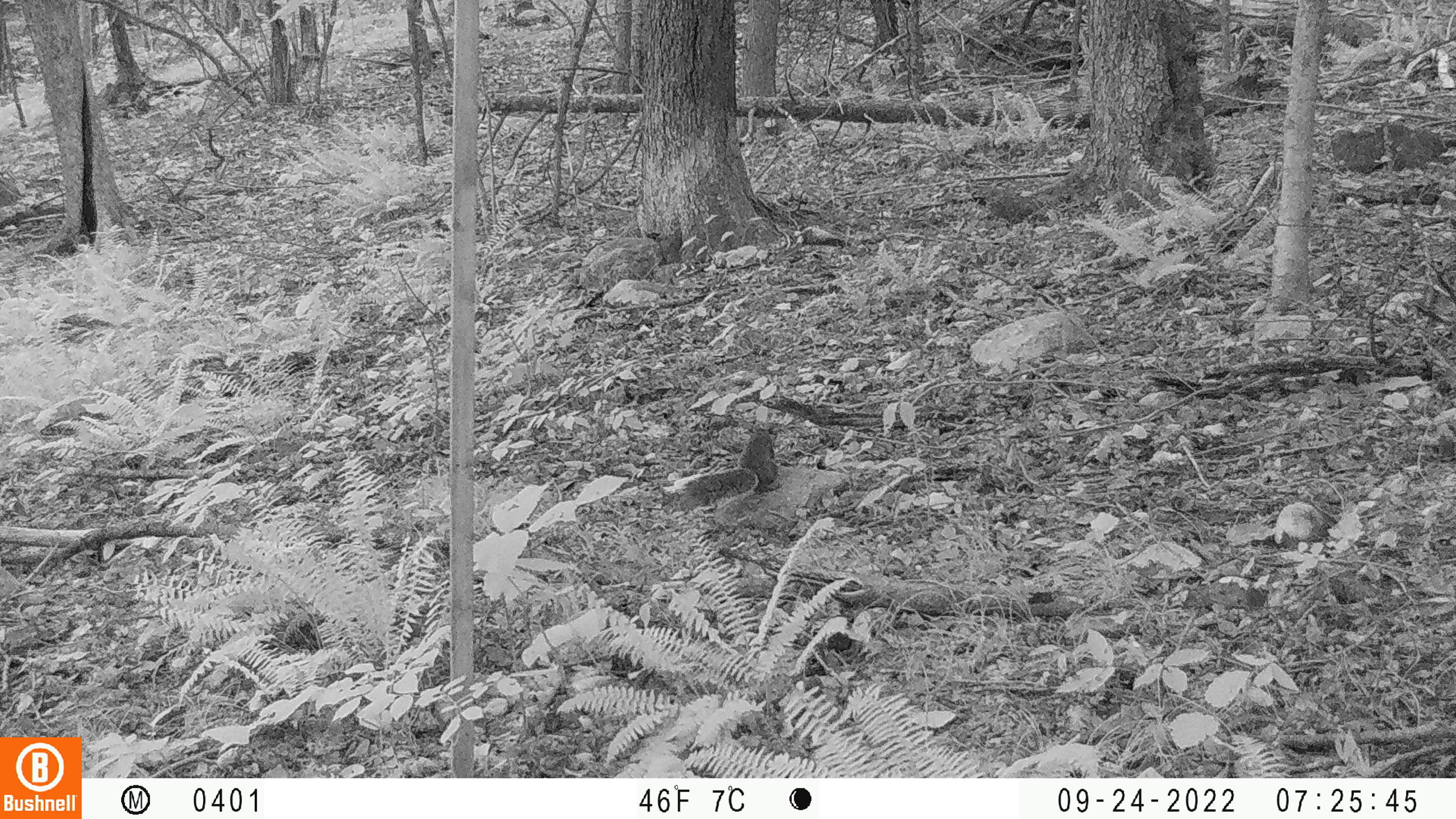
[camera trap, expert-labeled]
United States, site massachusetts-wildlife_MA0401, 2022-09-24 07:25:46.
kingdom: Animalia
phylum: Chordata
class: Mammalia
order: Rodentia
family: Sciuridae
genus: Sciurus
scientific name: Sciurus carolinensis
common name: gray squirrel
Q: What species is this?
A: Gray squirrel (Sciurus carolinensis).